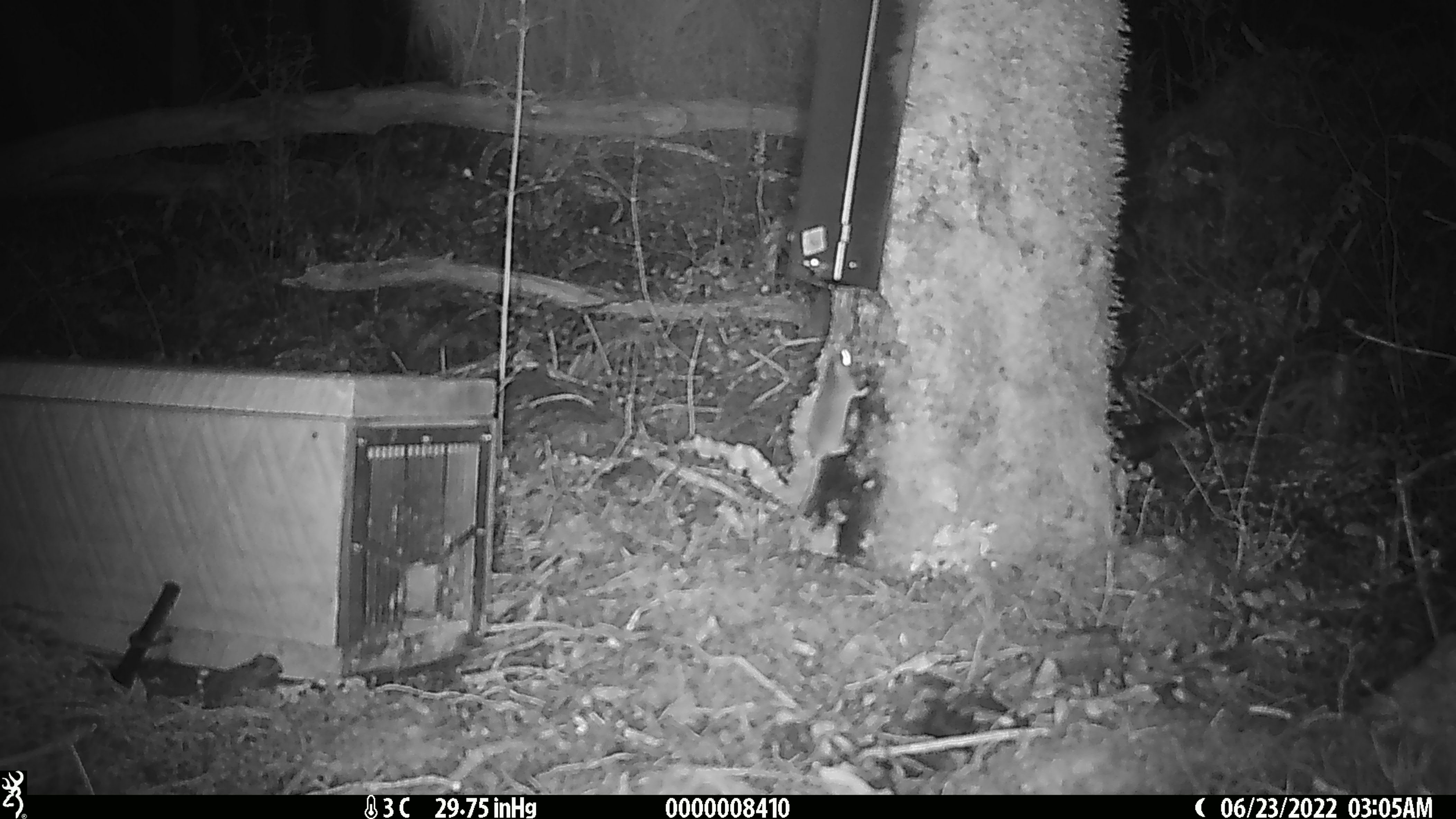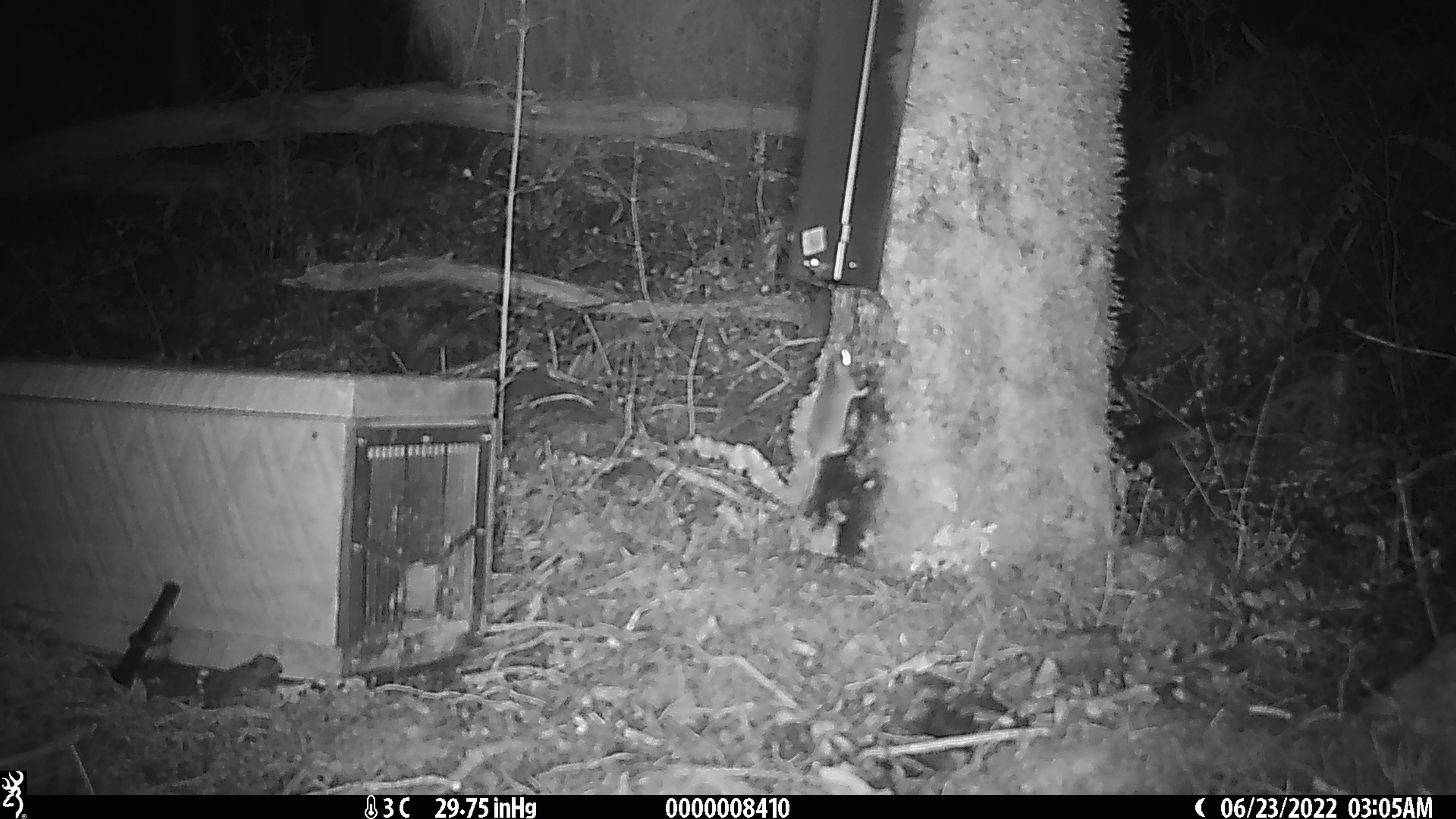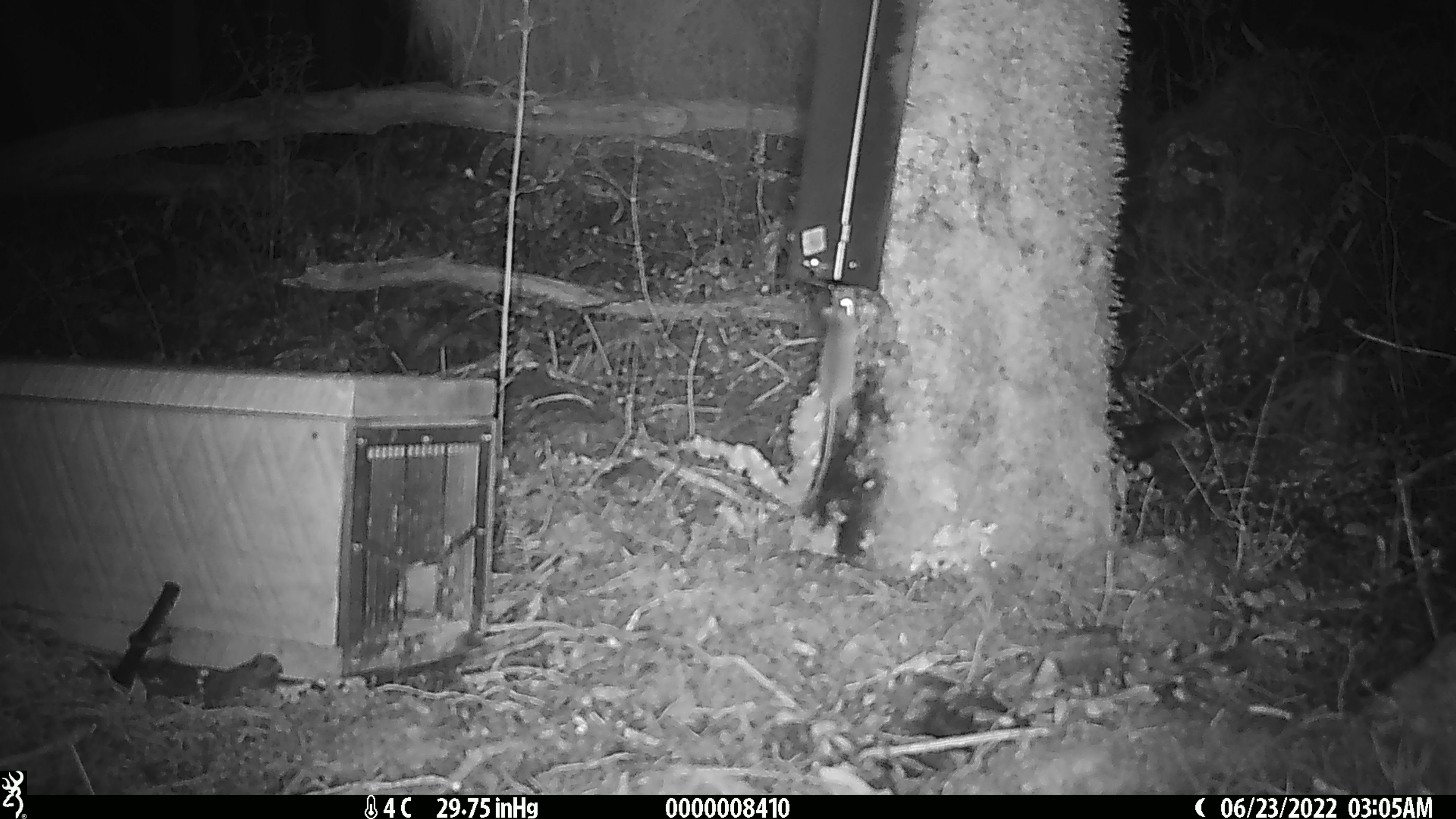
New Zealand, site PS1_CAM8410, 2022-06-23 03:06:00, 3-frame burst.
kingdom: Animalia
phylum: Chordata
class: Mammalia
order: Rodentia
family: Muridae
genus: Mus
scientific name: Mus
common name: mouse